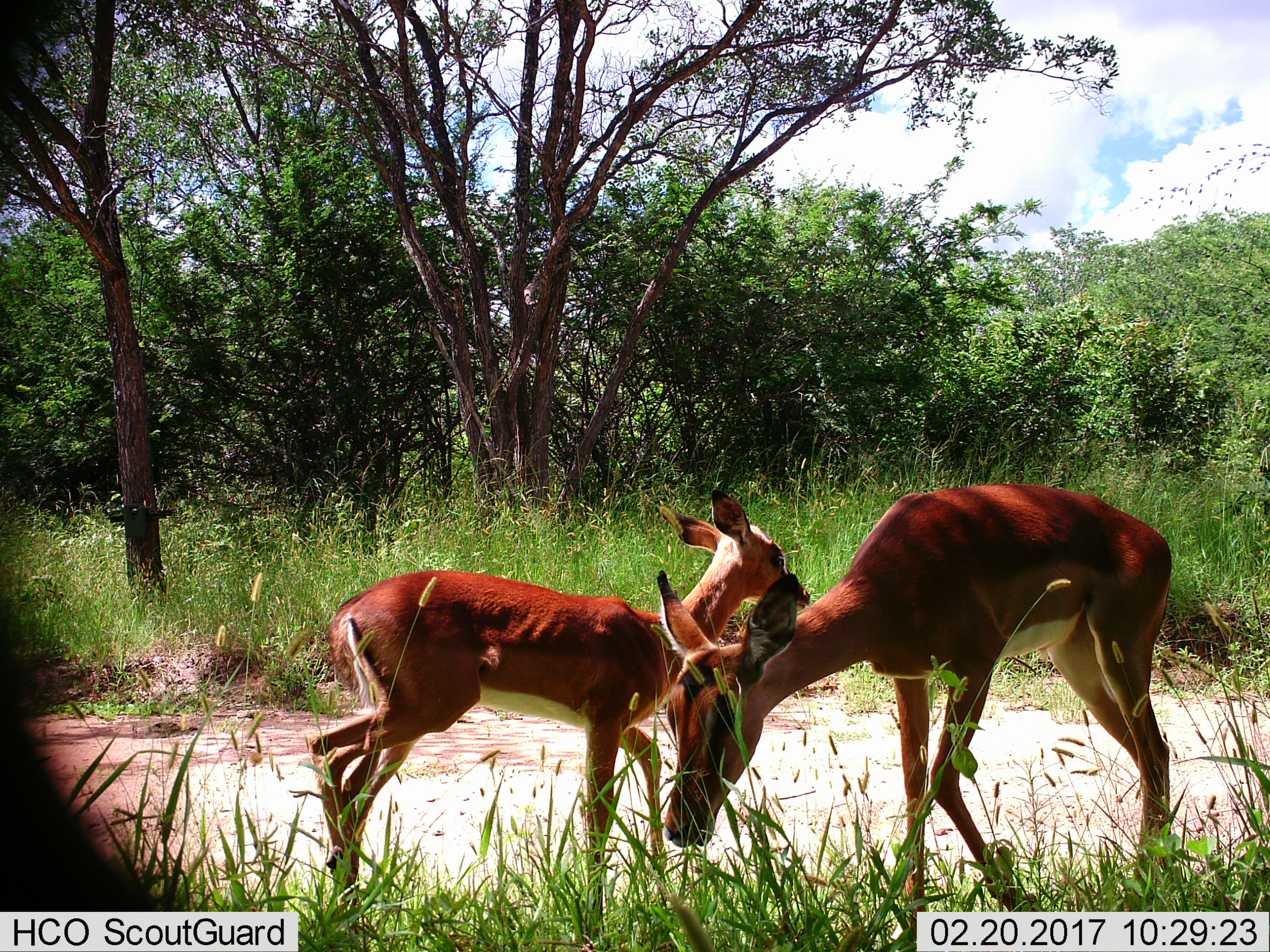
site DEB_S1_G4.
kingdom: Animalia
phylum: Chordata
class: Mammalia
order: Artiodactyla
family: Bovidae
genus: Aepyceros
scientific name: Aepyceros melampus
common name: impala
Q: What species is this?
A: Impala (Aepyceros melampus).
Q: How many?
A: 2.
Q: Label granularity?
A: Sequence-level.